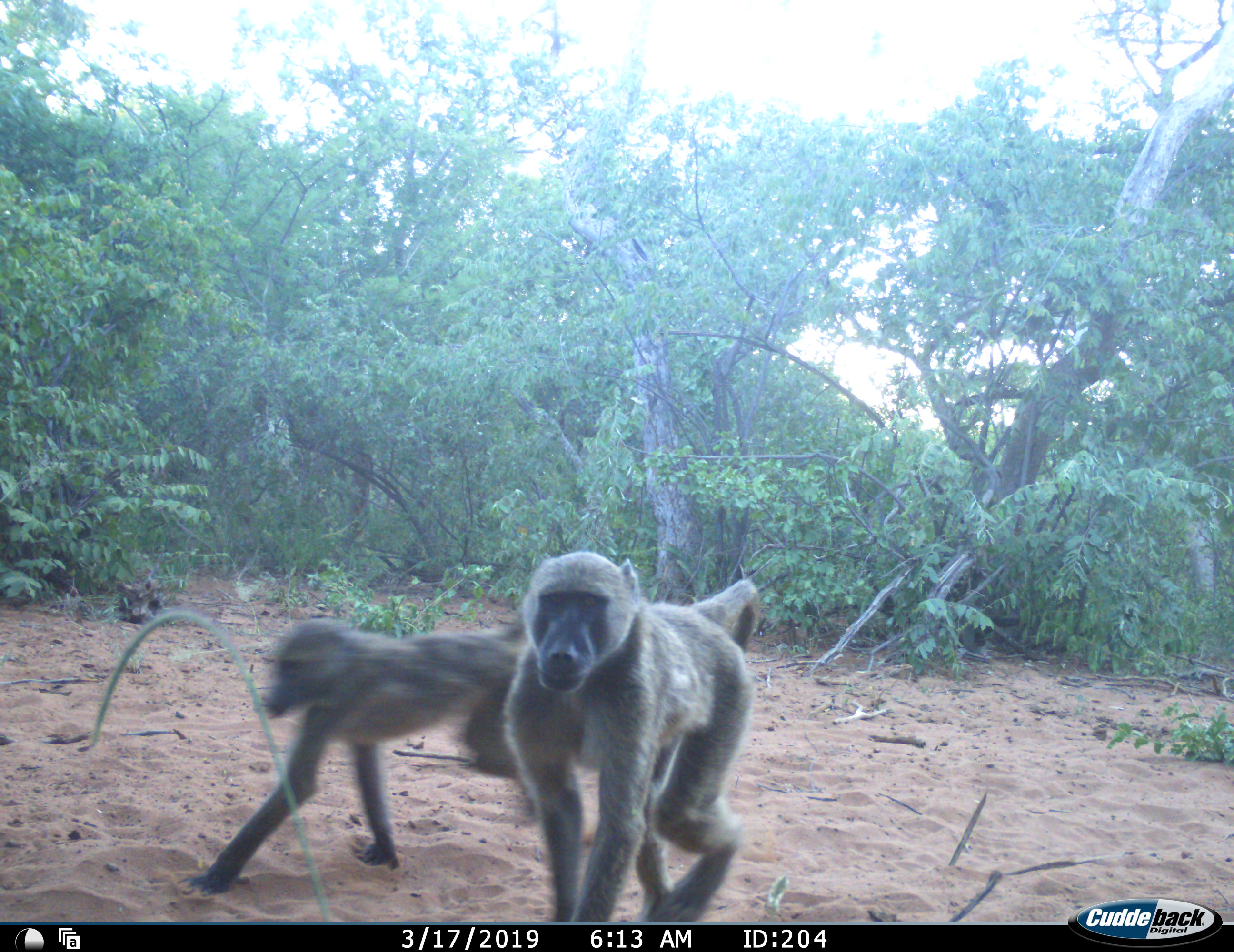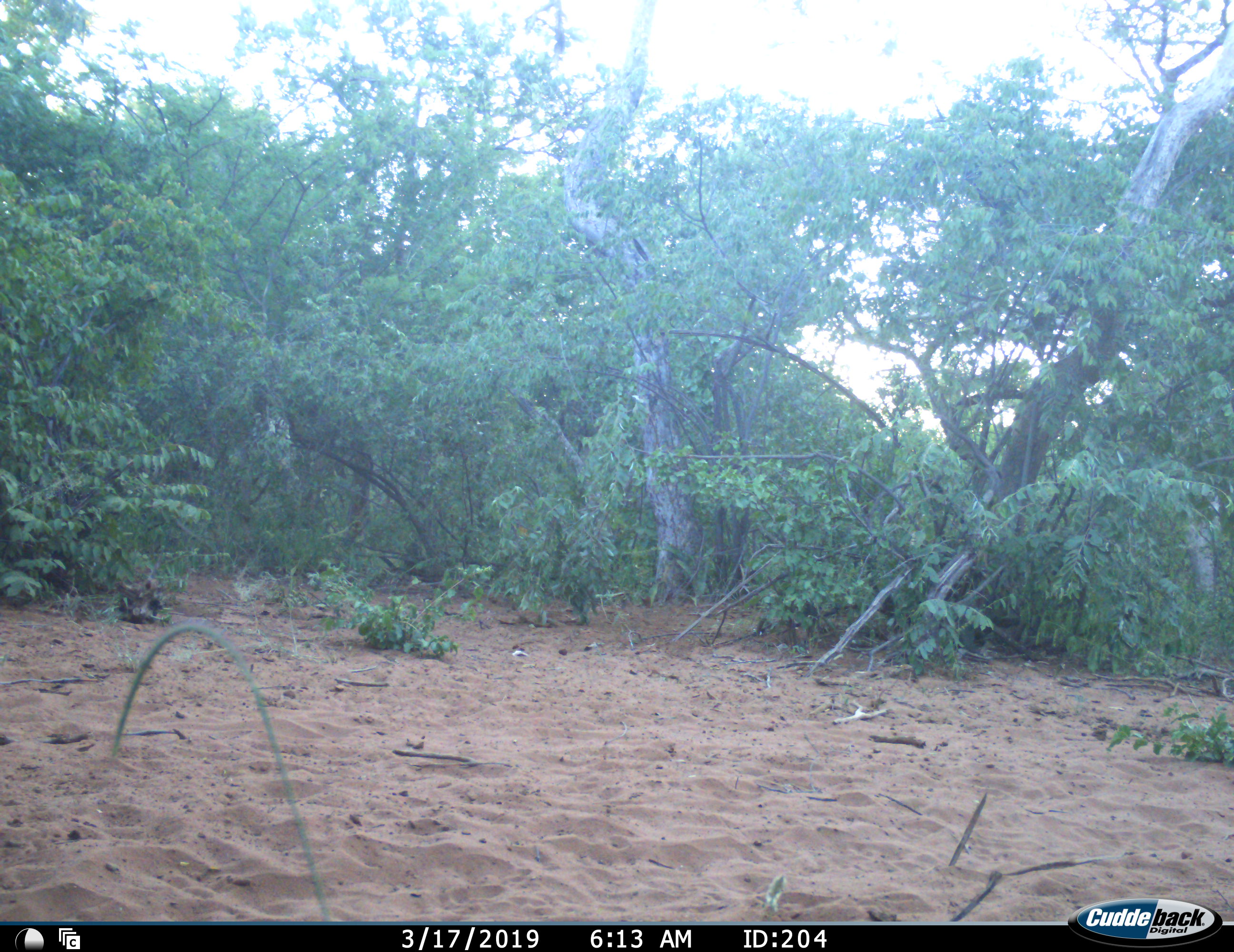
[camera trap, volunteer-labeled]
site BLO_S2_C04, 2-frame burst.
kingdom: Animalia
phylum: Chordata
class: Mammalia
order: Primates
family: Cercopithecidae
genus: Papio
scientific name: Papio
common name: baboon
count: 2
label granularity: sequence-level